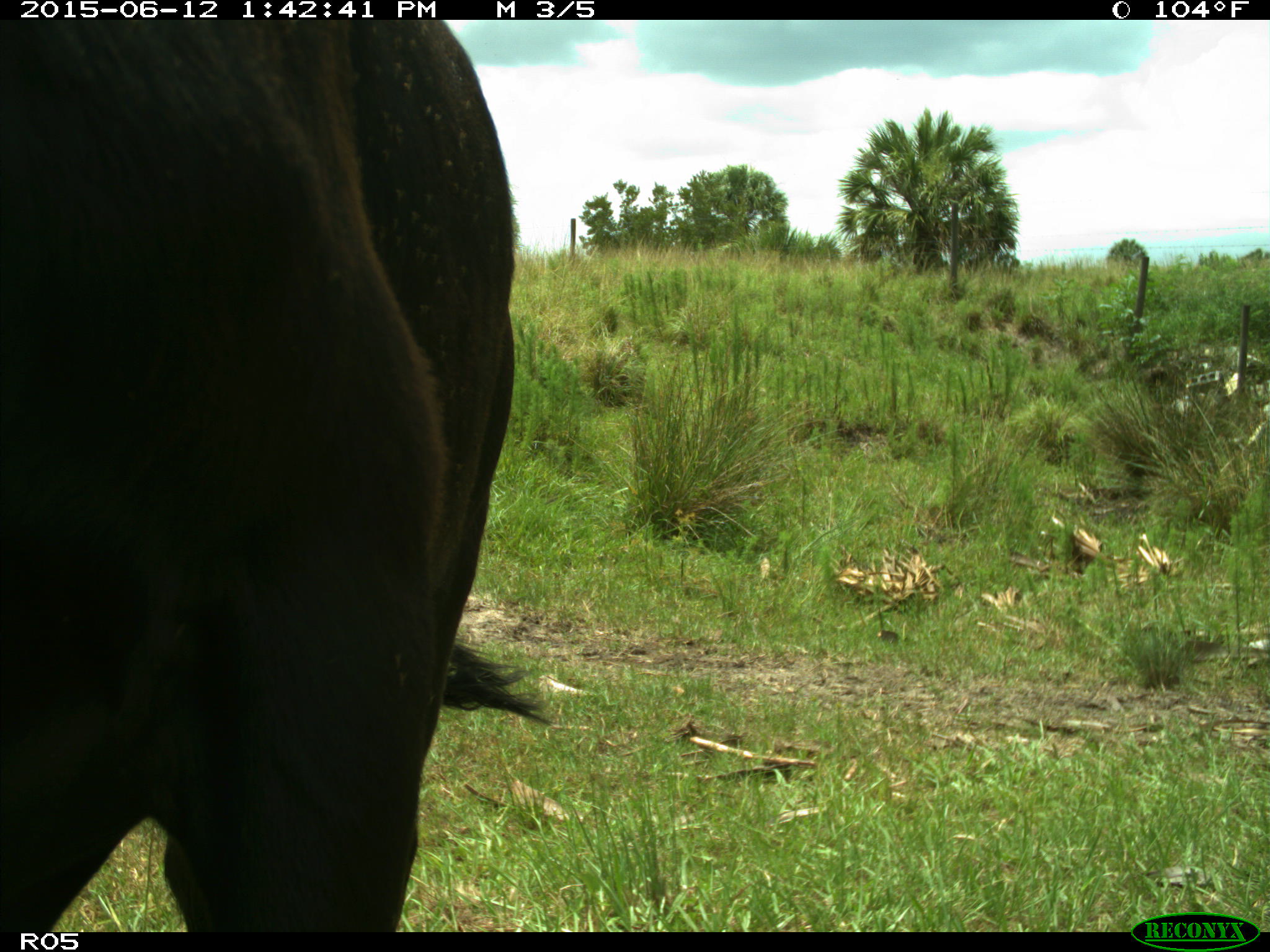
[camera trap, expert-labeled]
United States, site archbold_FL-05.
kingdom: Animalia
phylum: Chordata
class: Mammalia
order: Artiodactyla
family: Bovidae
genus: Bos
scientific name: Bos taurus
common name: domestic cow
Bos taurus (domestic cow).